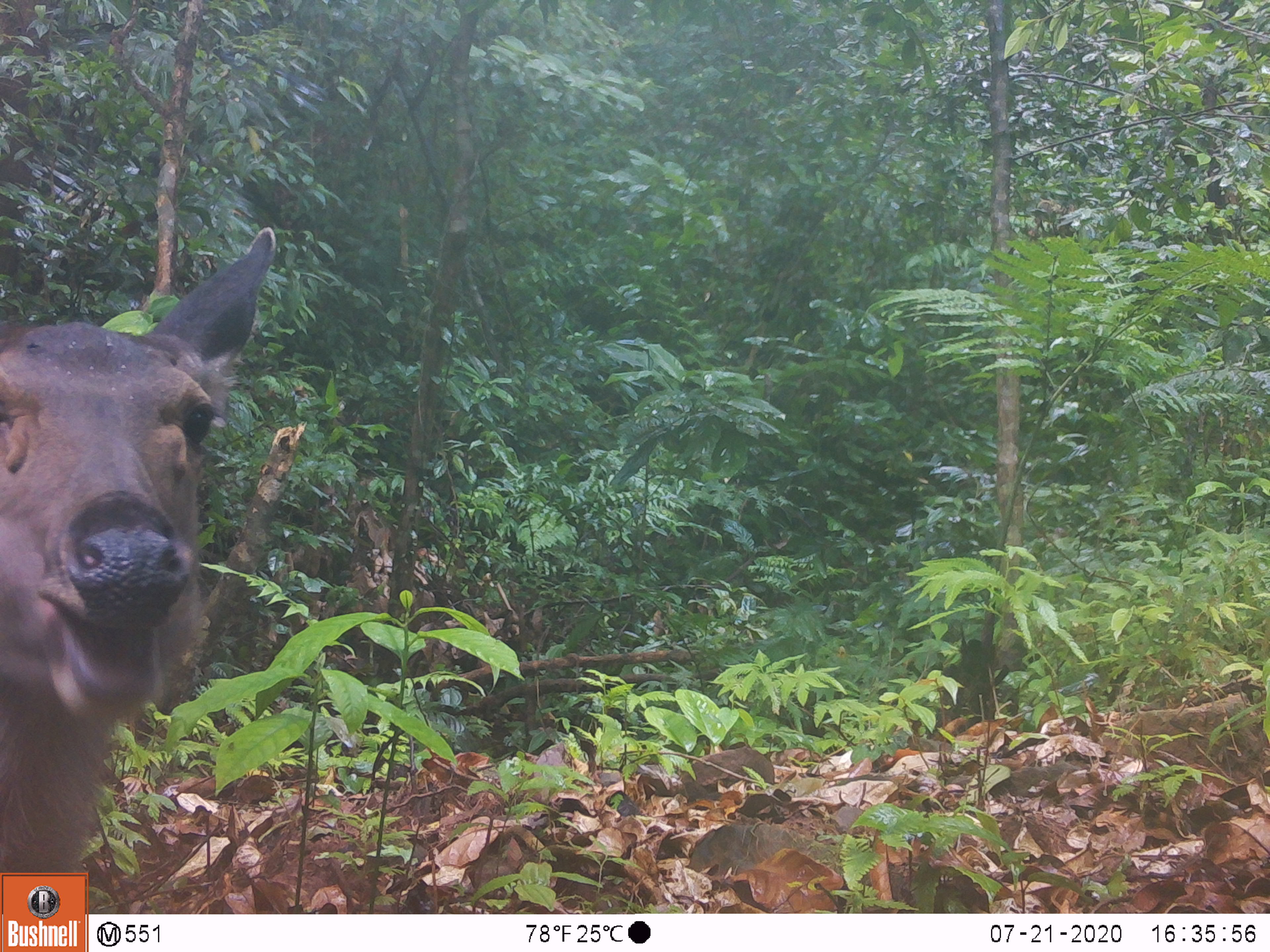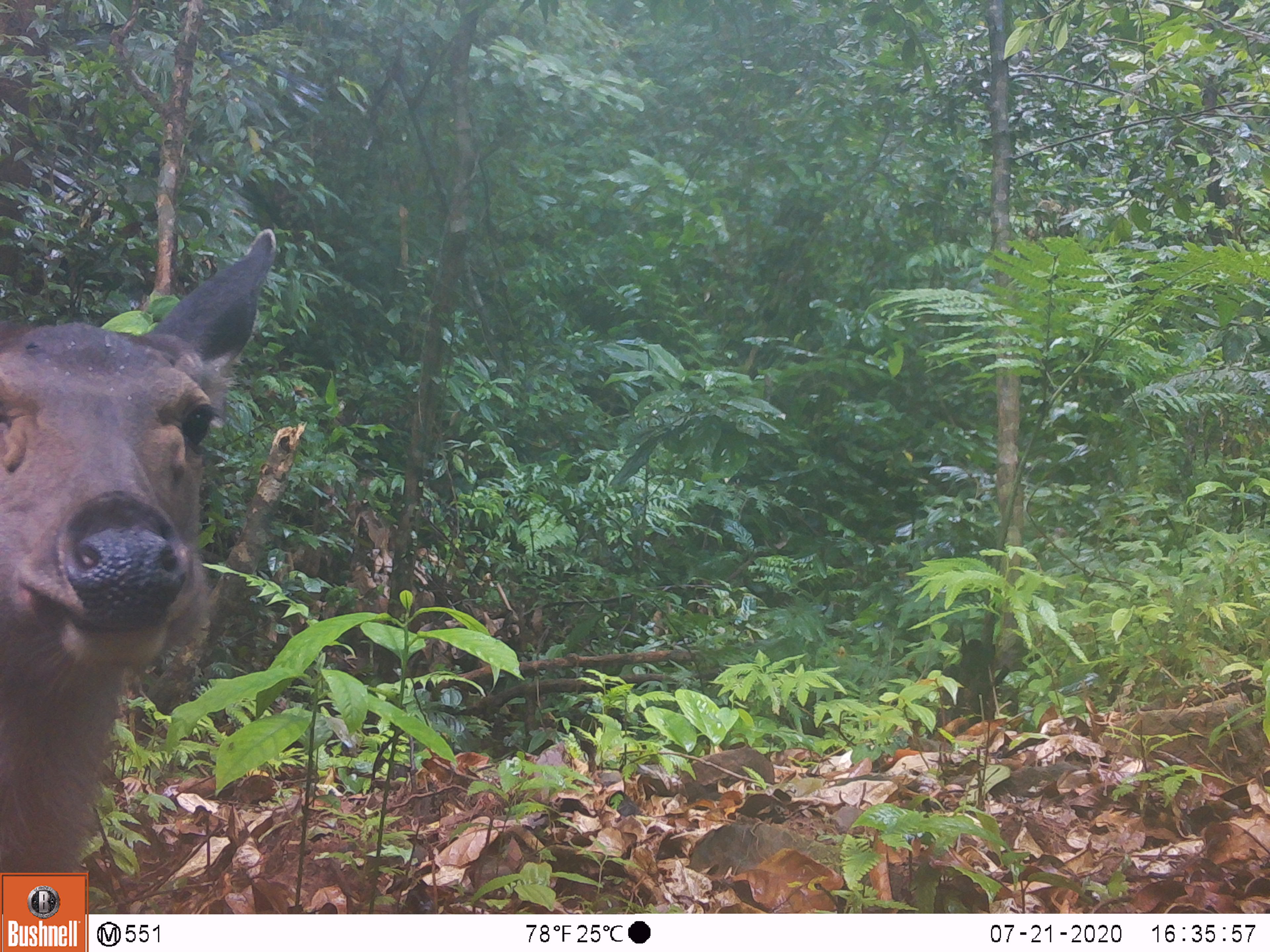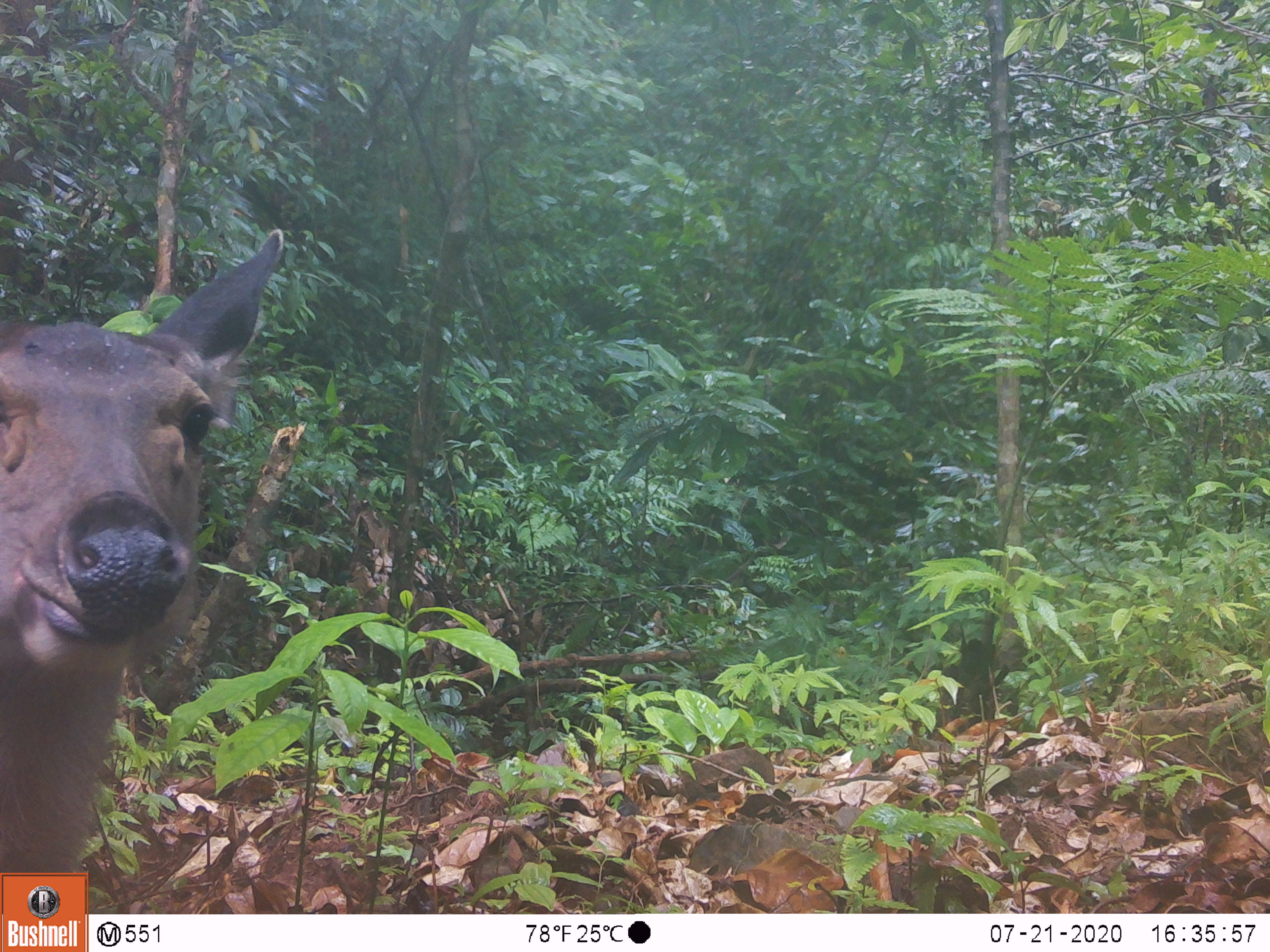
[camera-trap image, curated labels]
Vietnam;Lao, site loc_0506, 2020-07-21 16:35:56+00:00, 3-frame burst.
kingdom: Animalia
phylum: Chordata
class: Mammalia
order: Artiodactyla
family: Cervidae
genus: Rusa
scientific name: Rusa unicolor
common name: sambar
Sambar (Rusa unicolor). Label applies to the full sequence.